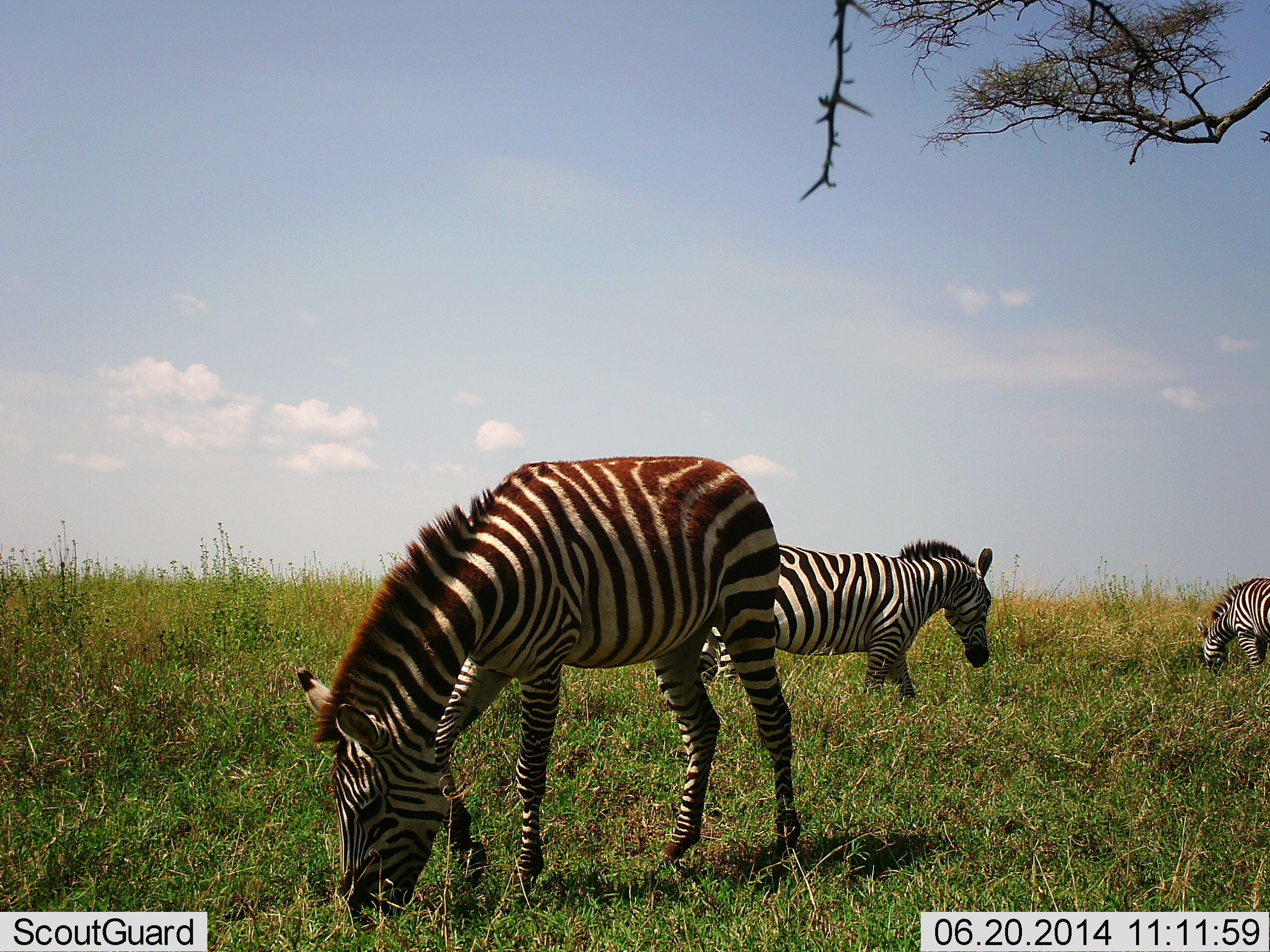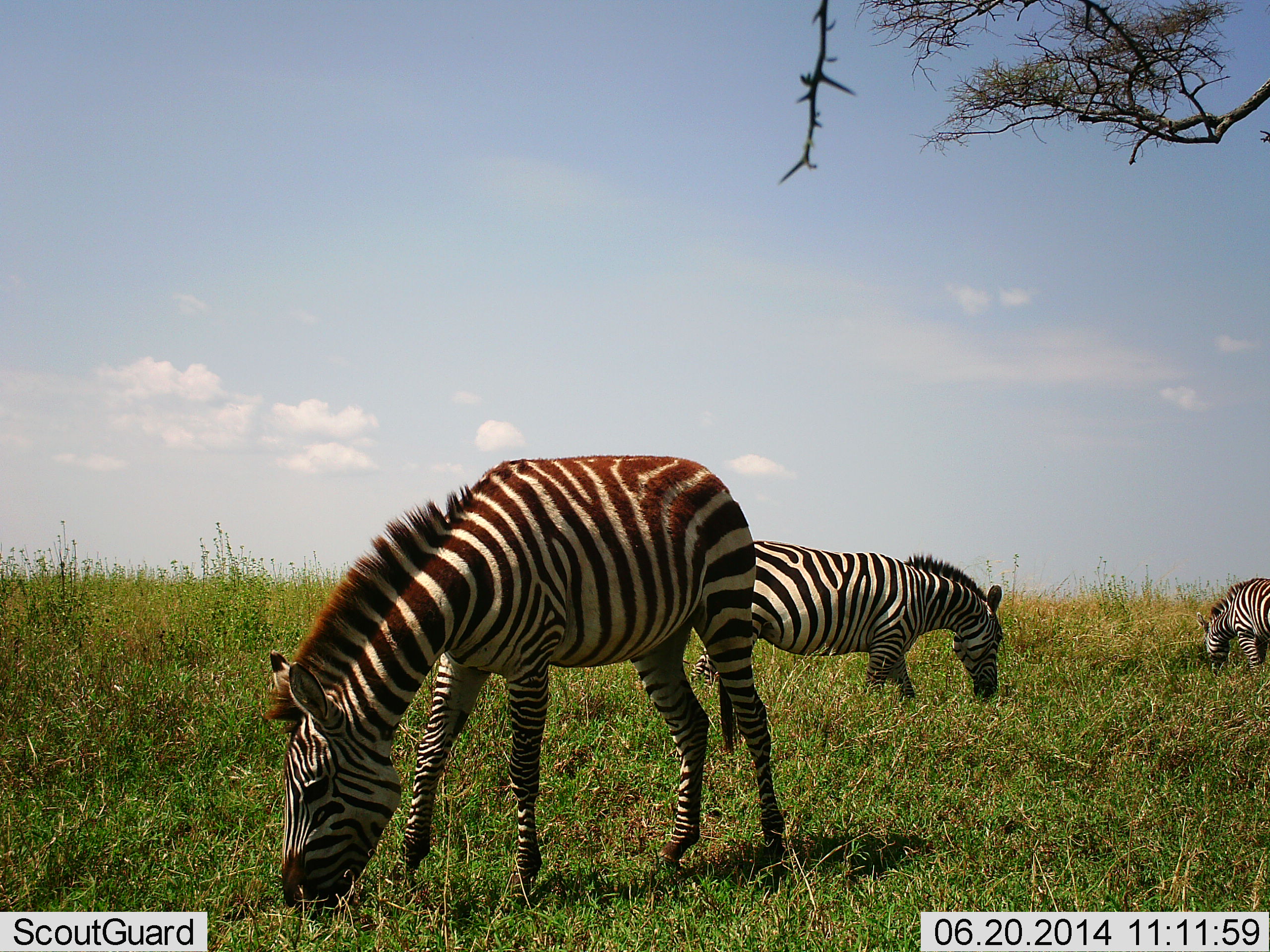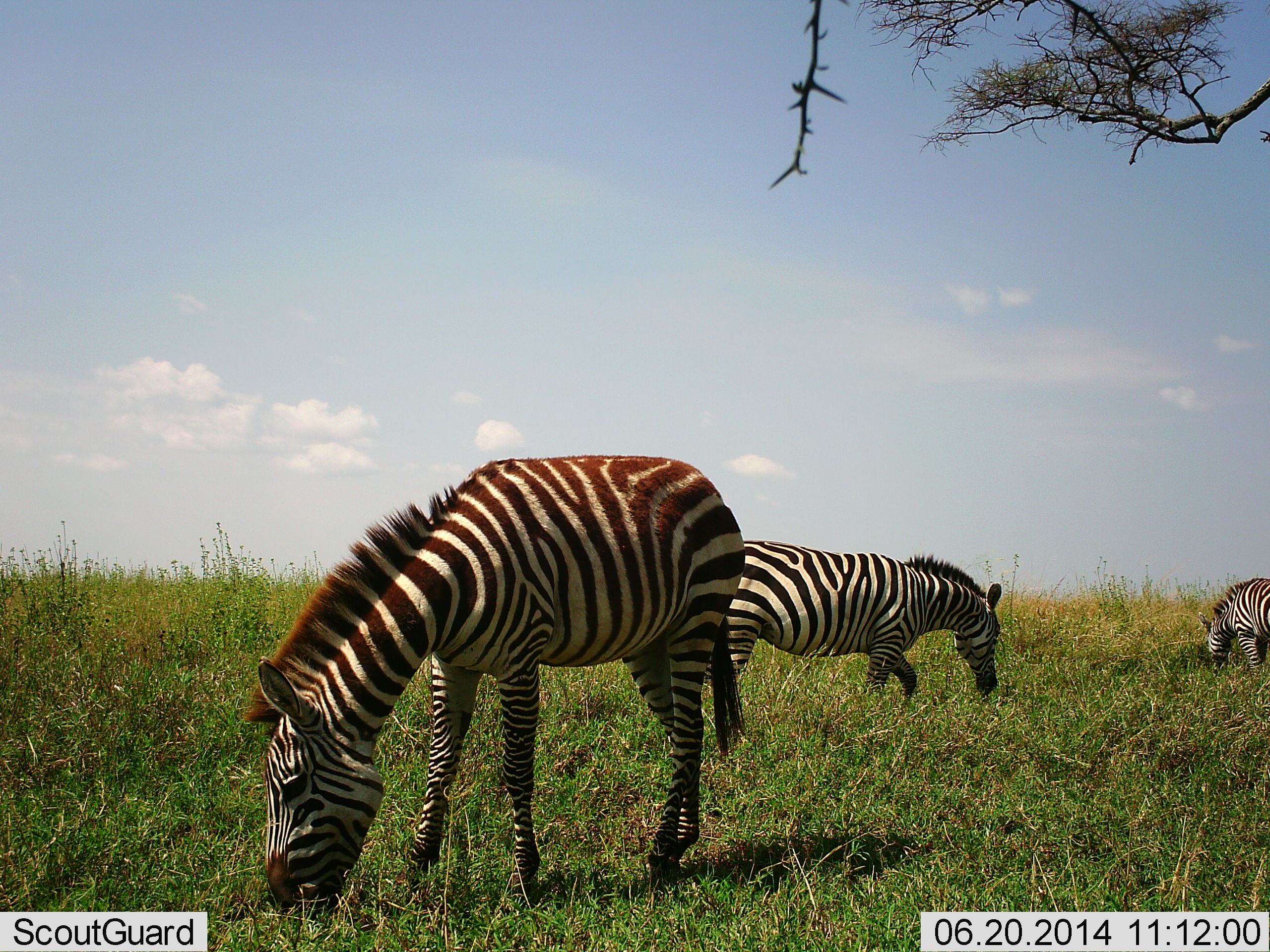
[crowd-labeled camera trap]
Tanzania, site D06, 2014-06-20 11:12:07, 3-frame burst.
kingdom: Animalia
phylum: Chordata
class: Mammalia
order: Perissodactyla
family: Equidae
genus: Equus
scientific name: Equus quagga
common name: plains zebra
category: zebra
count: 3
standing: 10%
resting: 0%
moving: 10%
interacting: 0%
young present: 0%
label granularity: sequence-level